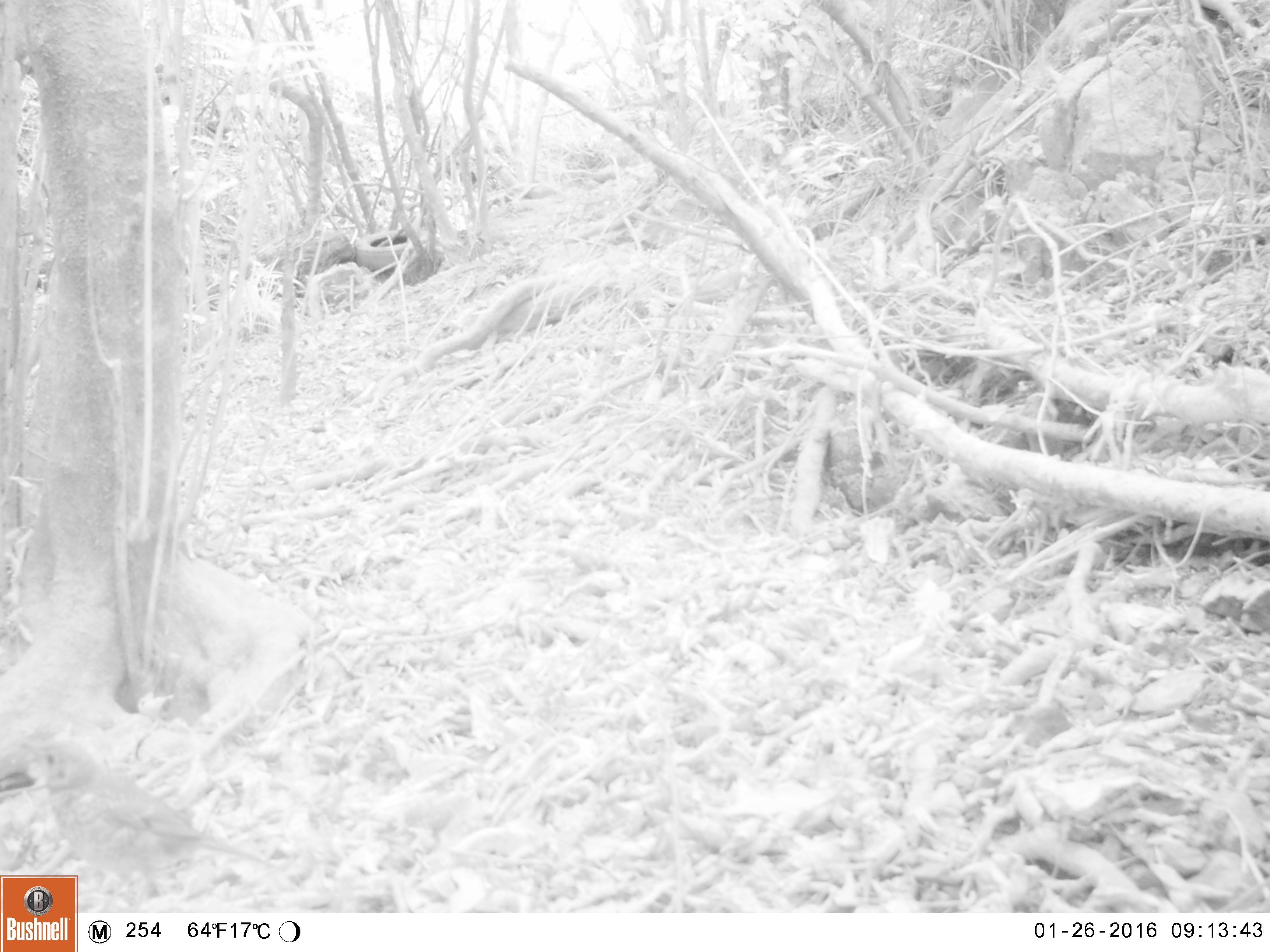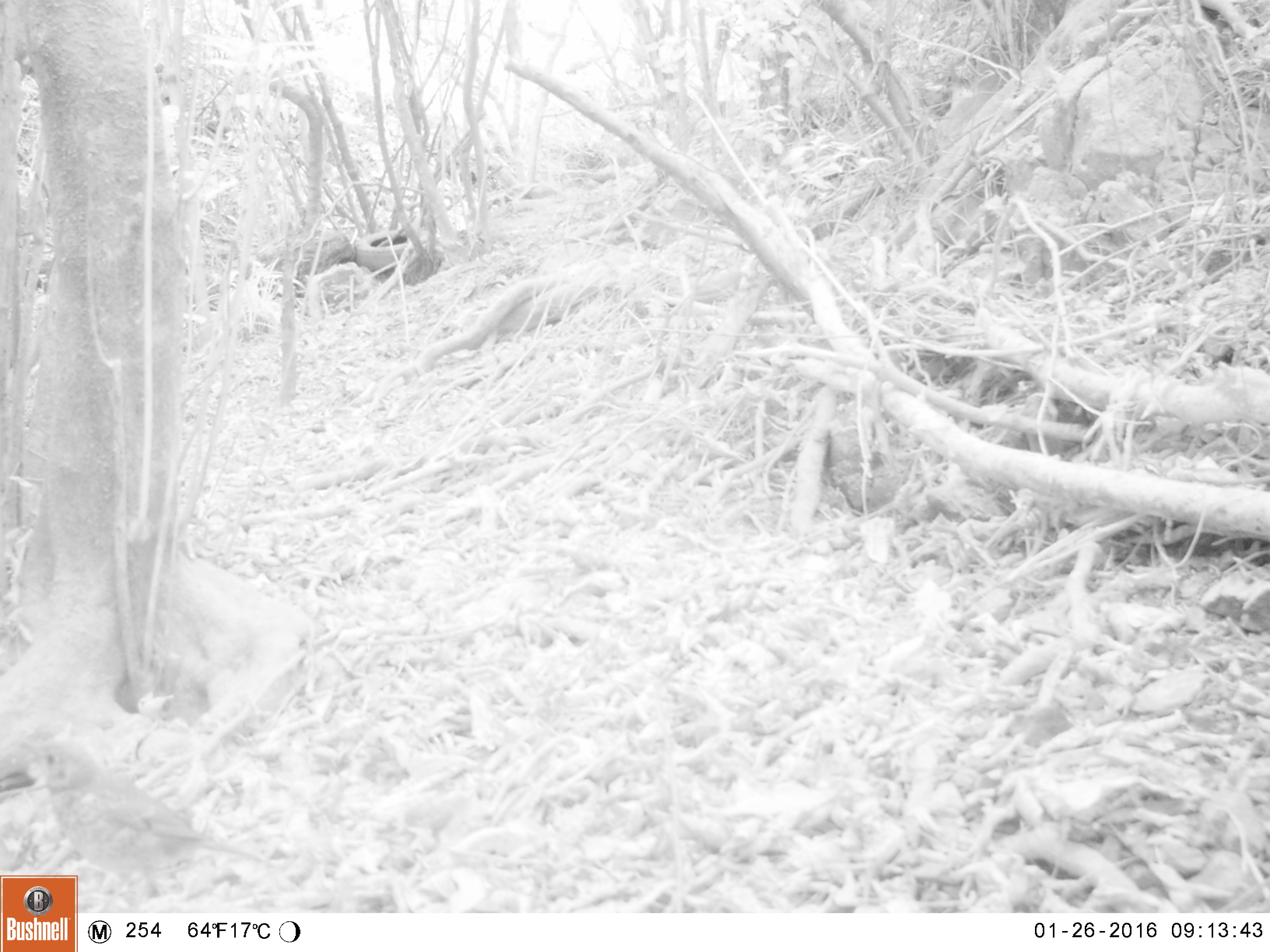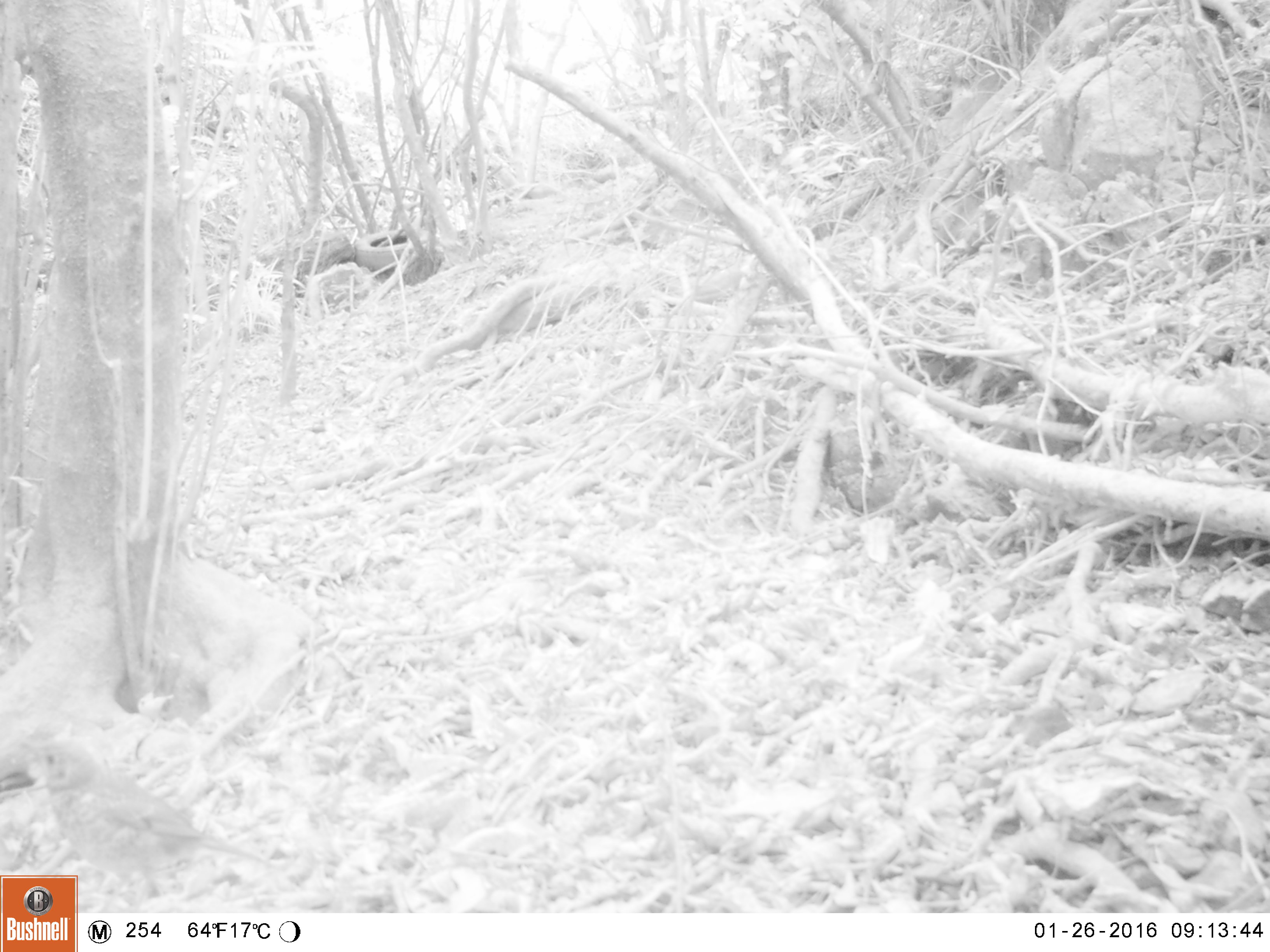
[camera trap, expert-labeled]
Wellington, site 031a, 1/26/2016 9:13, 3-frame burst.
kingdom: Animalia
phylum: Chordata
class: Aves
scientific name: Aves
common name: bird